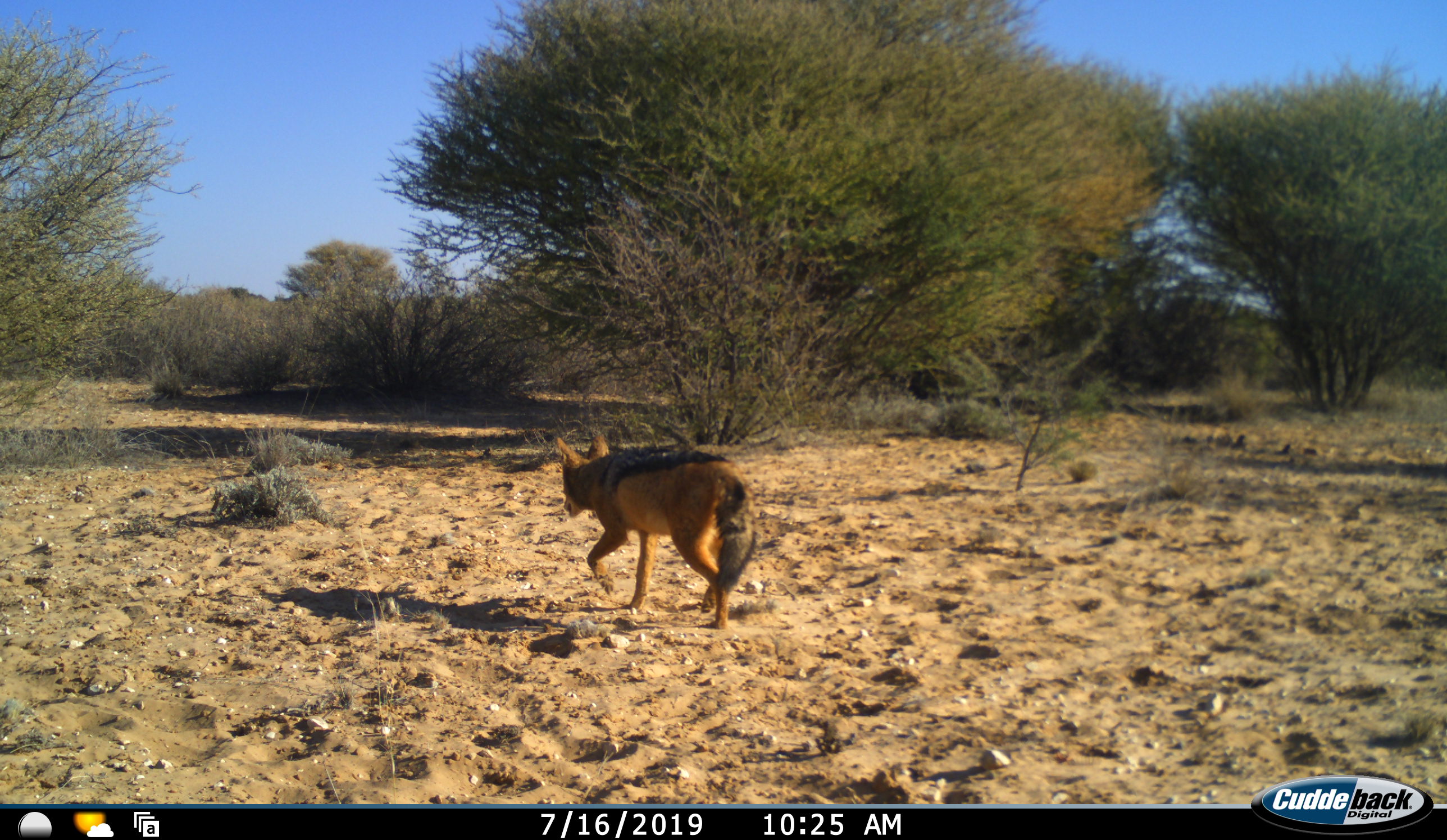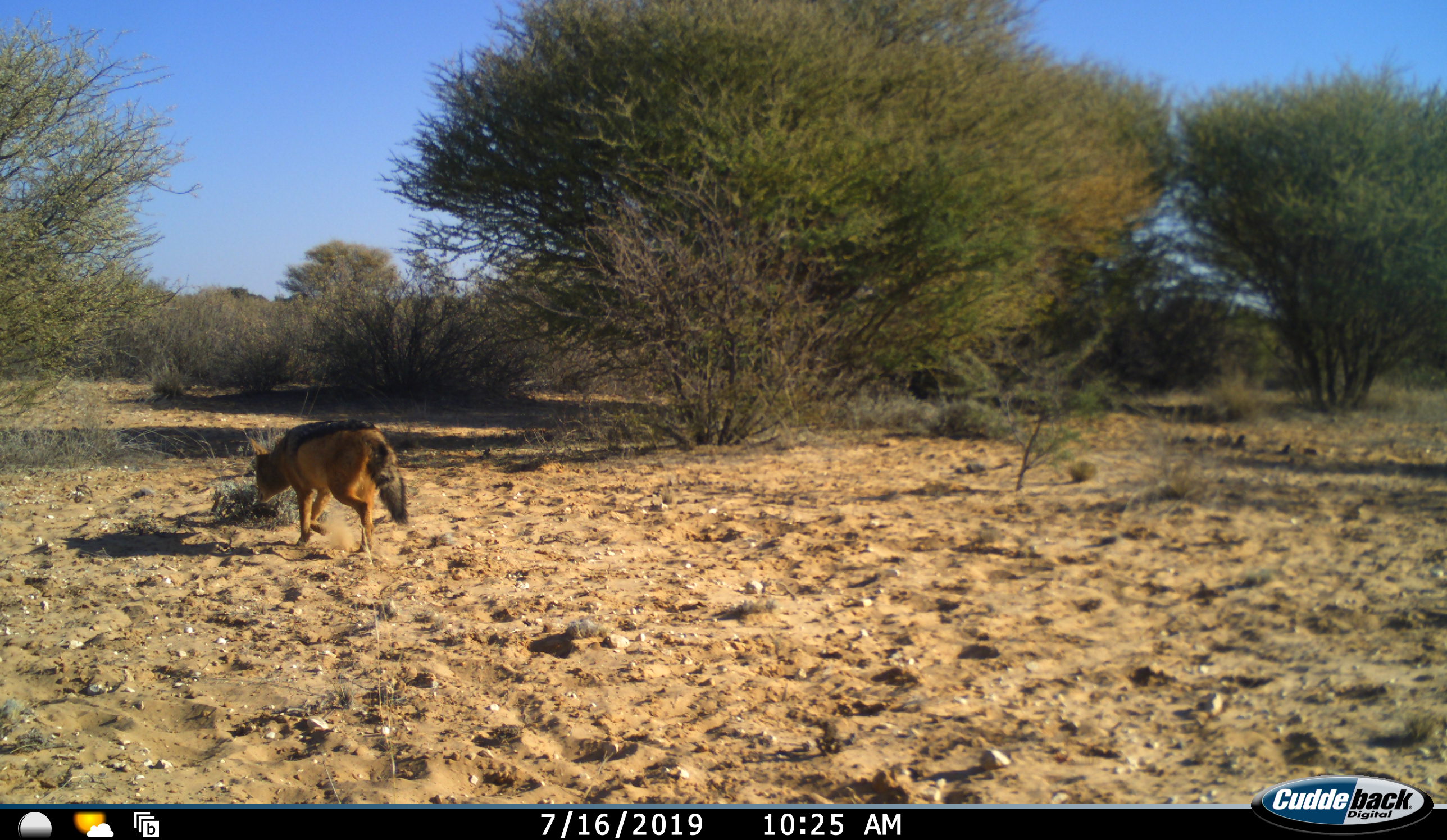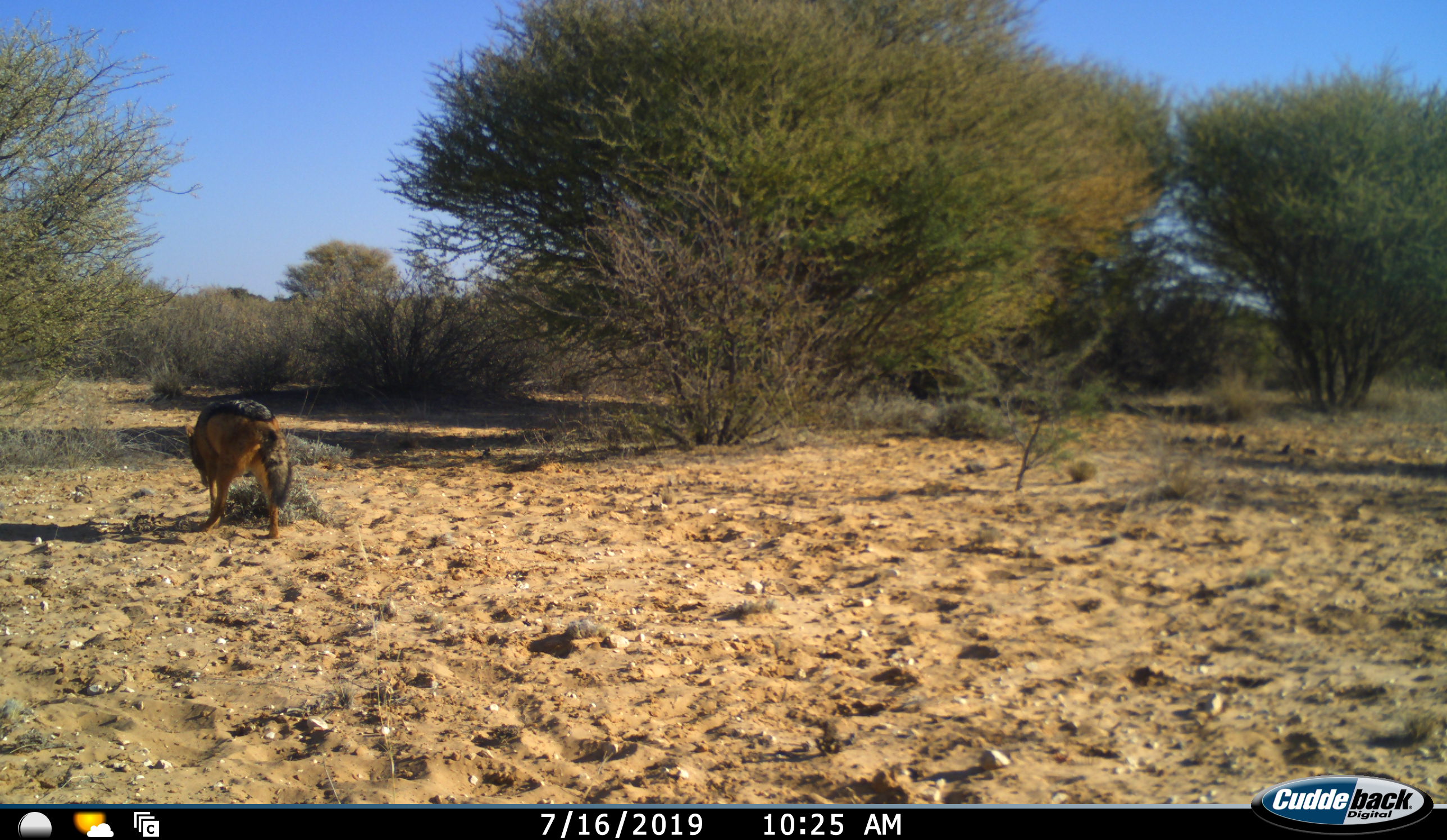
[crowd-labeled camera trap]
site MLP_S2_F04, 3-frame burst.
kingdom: Animalia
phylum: Chordata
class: Mammalia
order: Carnivora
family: Canidae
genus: Lupulella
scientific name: Lupulella mesomelas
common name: black-backed jackal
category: jackalblackbacked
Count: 1.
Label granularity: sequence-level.